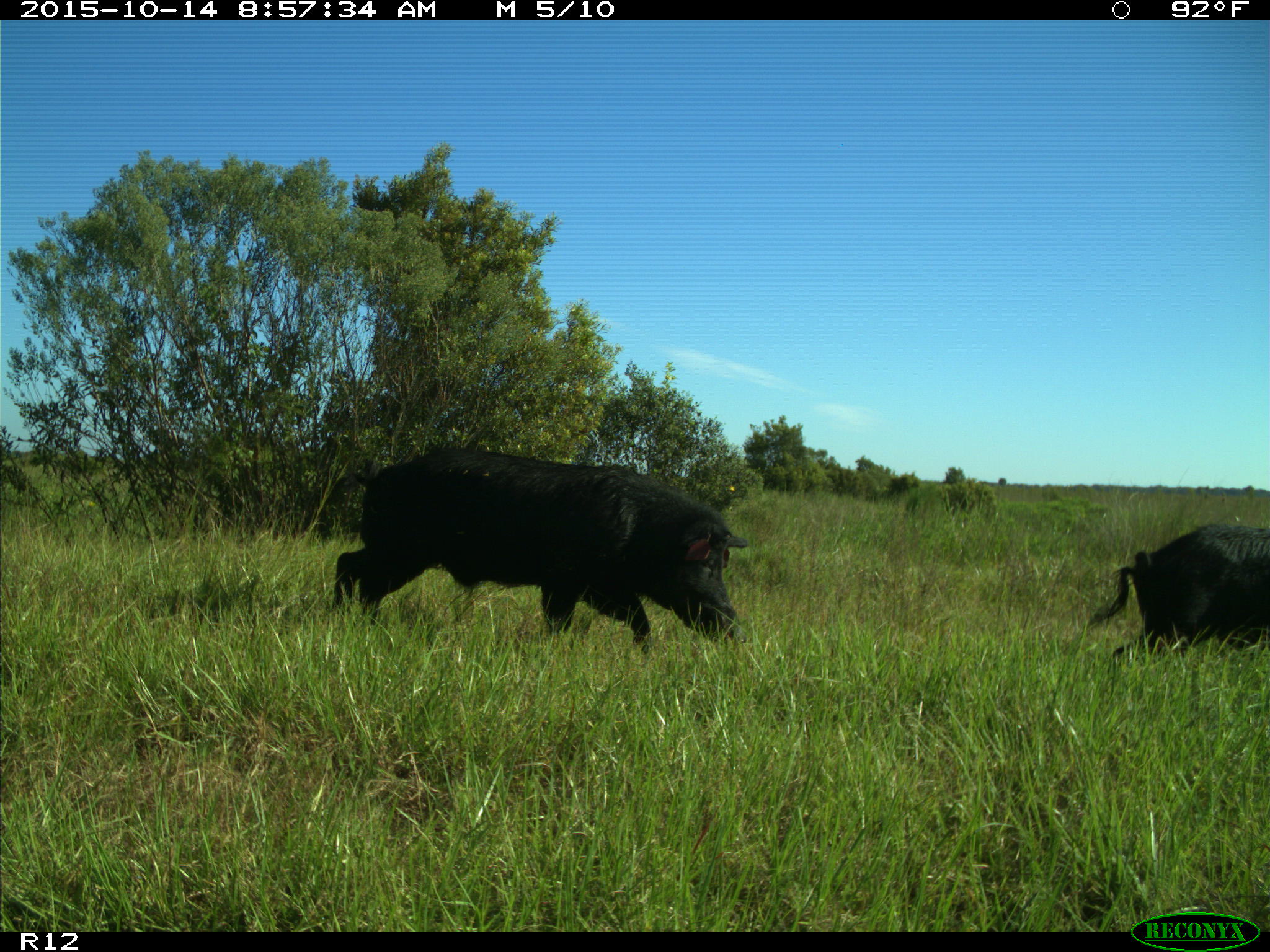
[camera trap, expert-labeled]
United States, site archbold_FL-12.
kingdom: Animalia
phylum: Chordata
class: Mammalia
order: Artiodactyla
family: Suidae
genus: Sus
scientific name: Sus scrofa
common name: wild boar